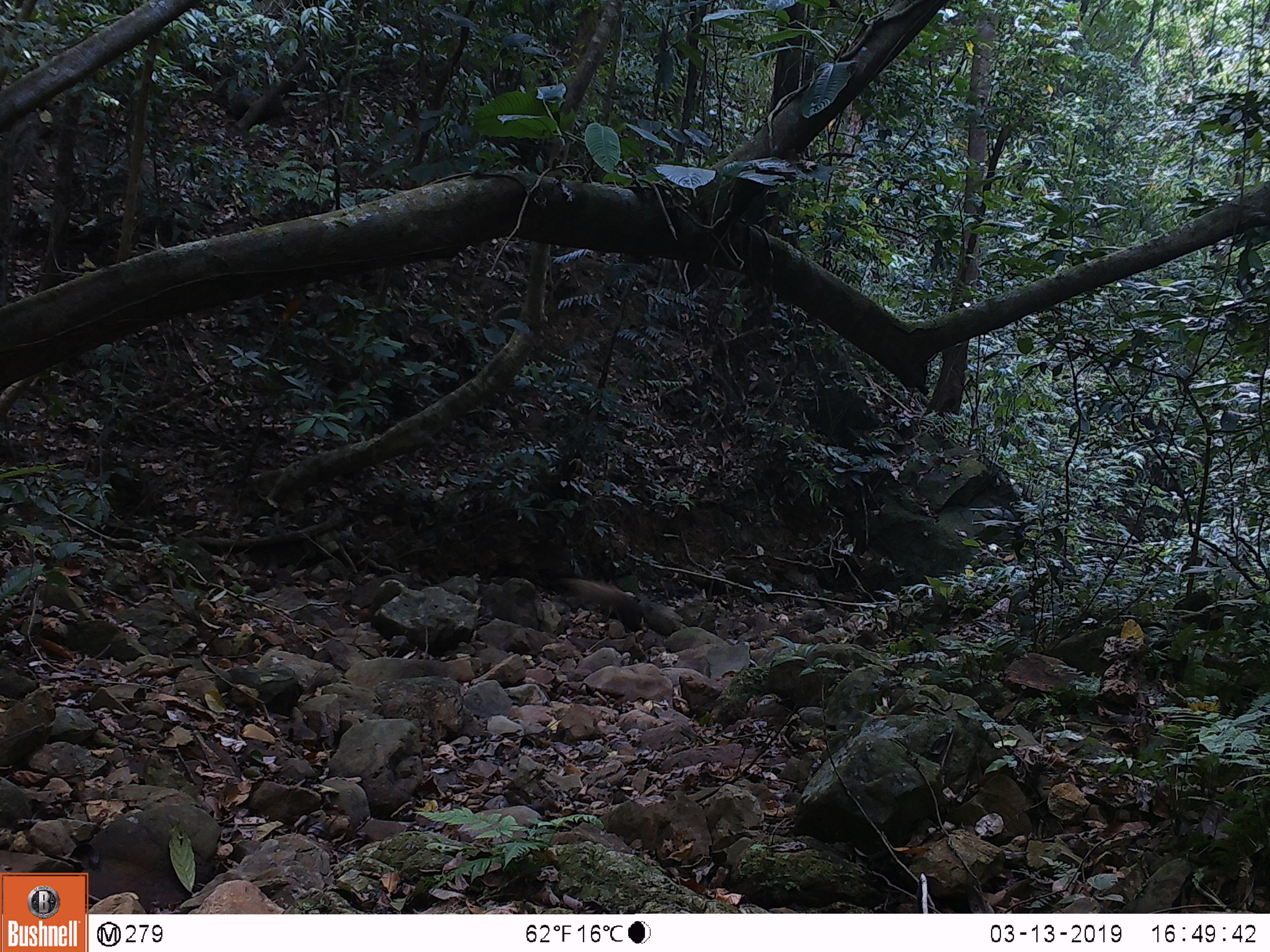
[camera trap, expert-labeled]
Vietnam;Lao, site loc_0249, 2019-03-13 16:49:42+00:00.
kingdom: Animalia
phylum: Chordata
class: Mammalia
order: Primates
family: Cercopithecidae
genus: Macaca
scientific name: Macaca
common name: macaques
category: assam or rhesus macaque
Assam or rhesus macaque (macaques) (Macaca). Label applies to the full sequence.